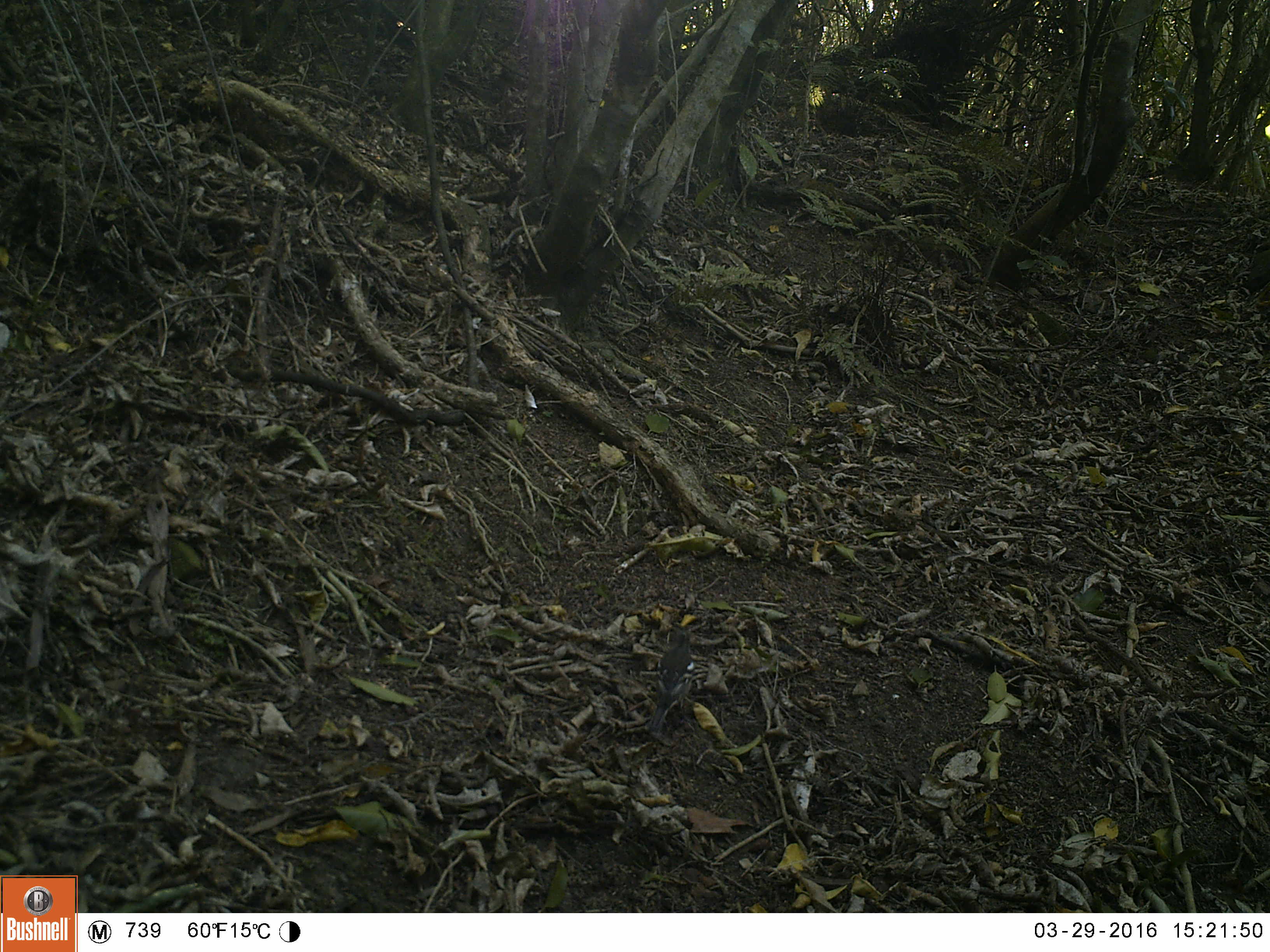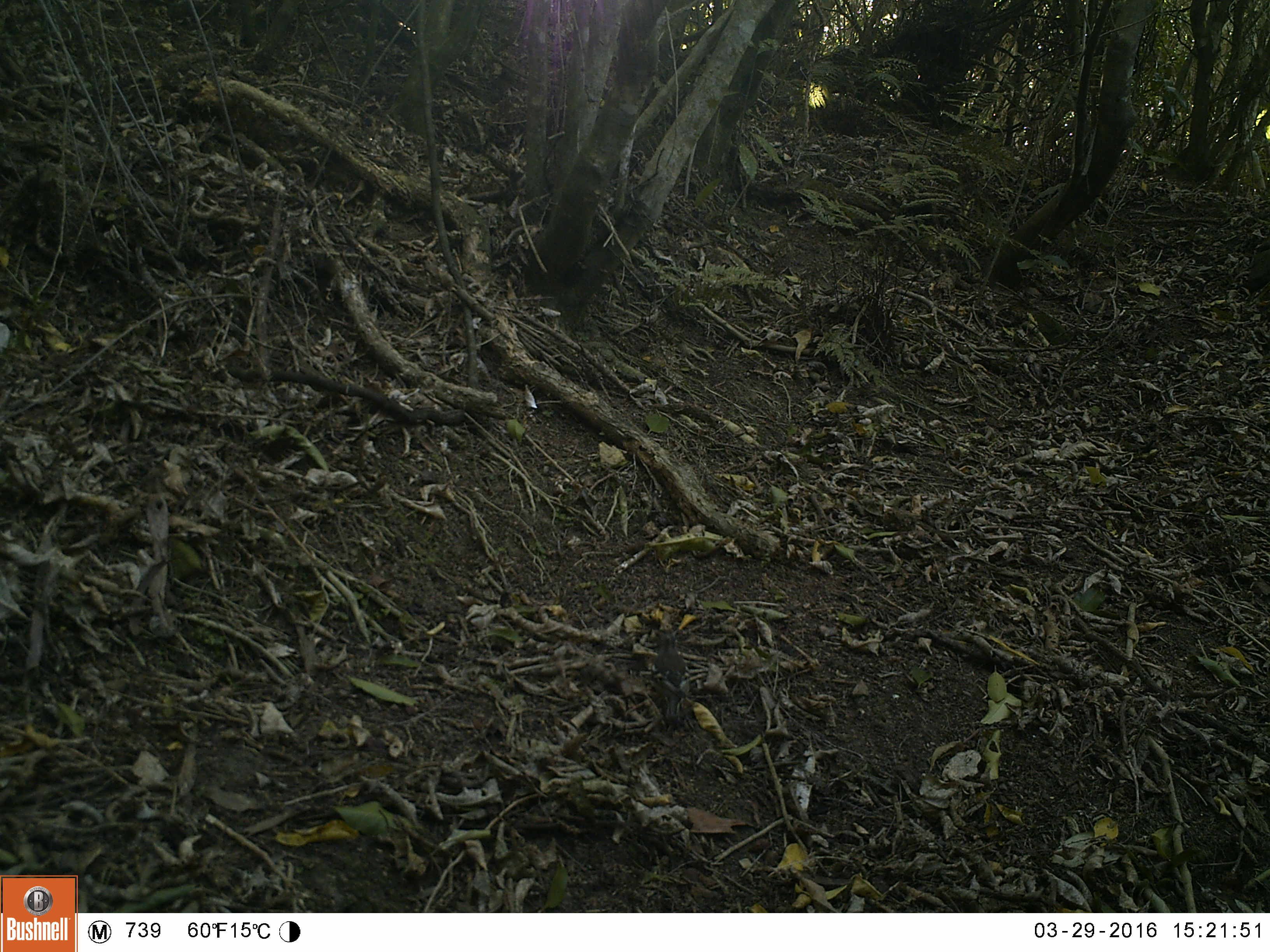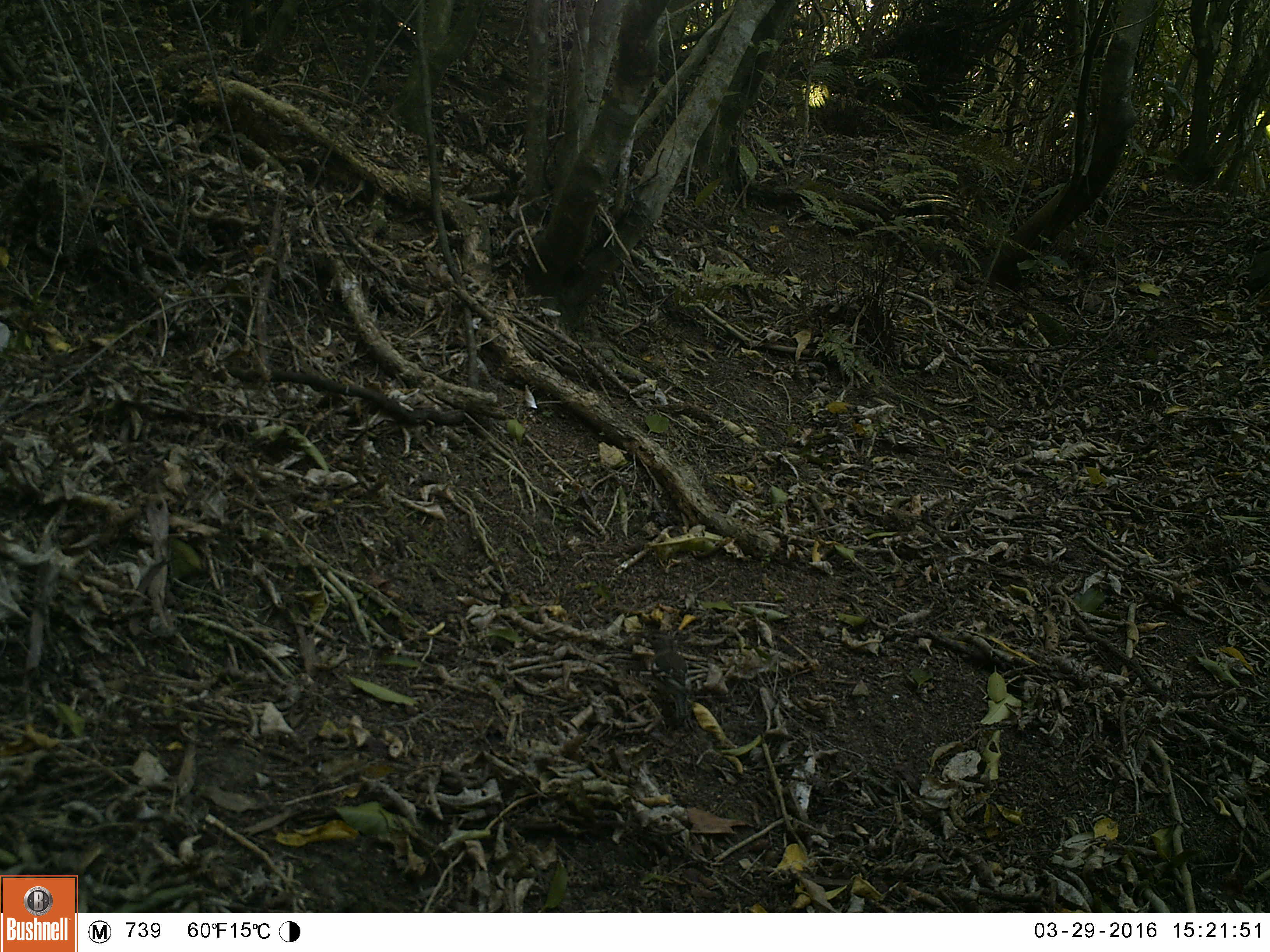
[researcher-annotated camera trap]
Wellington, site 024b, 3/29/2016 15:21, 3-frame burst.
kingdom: Animalia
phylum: Chordata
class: Aves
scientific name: Aves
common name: bird